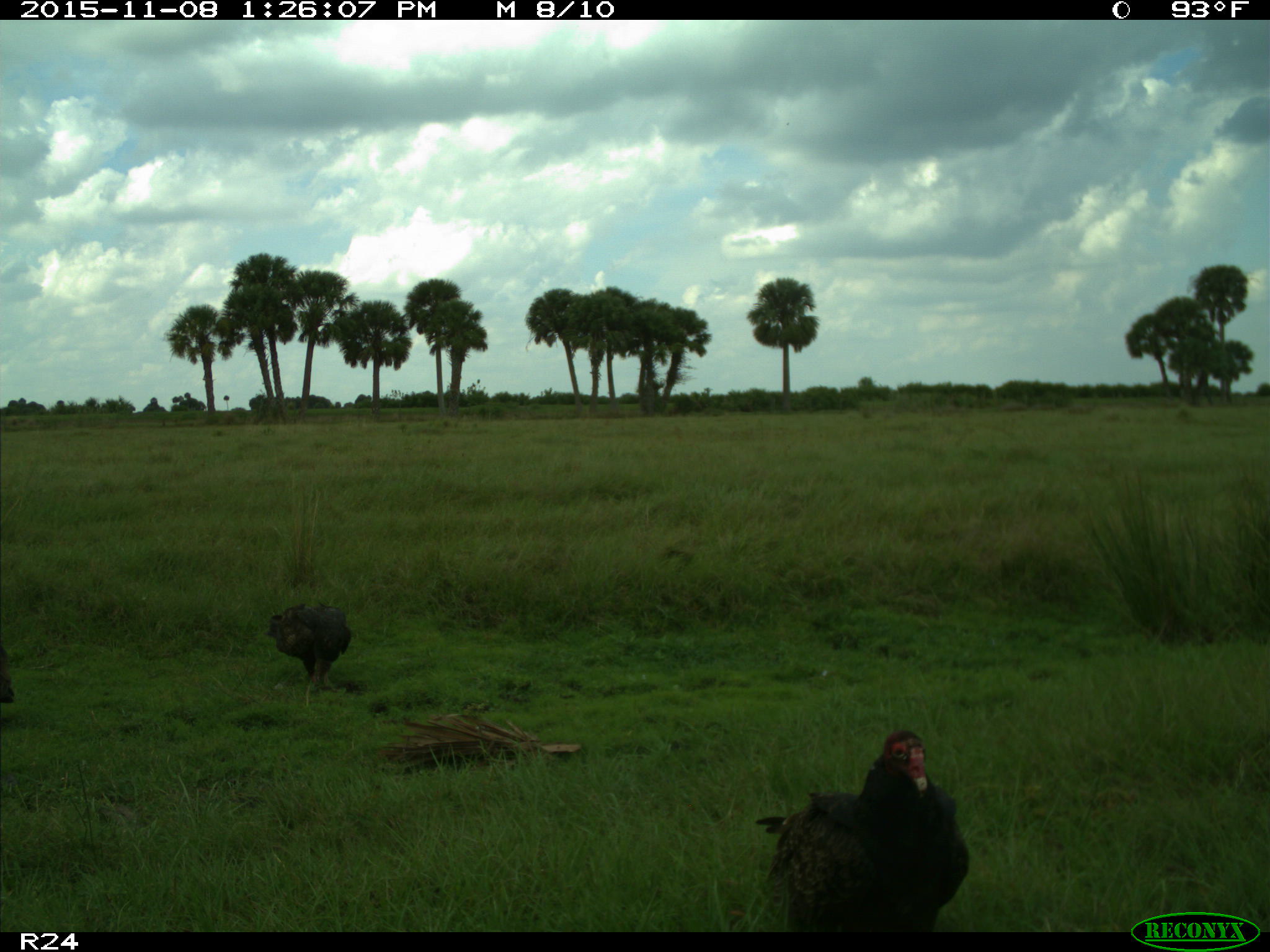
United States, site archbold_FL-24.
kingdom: Animalia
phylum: Chordata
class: Aves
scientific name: Aves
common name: birds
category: unidentified bird